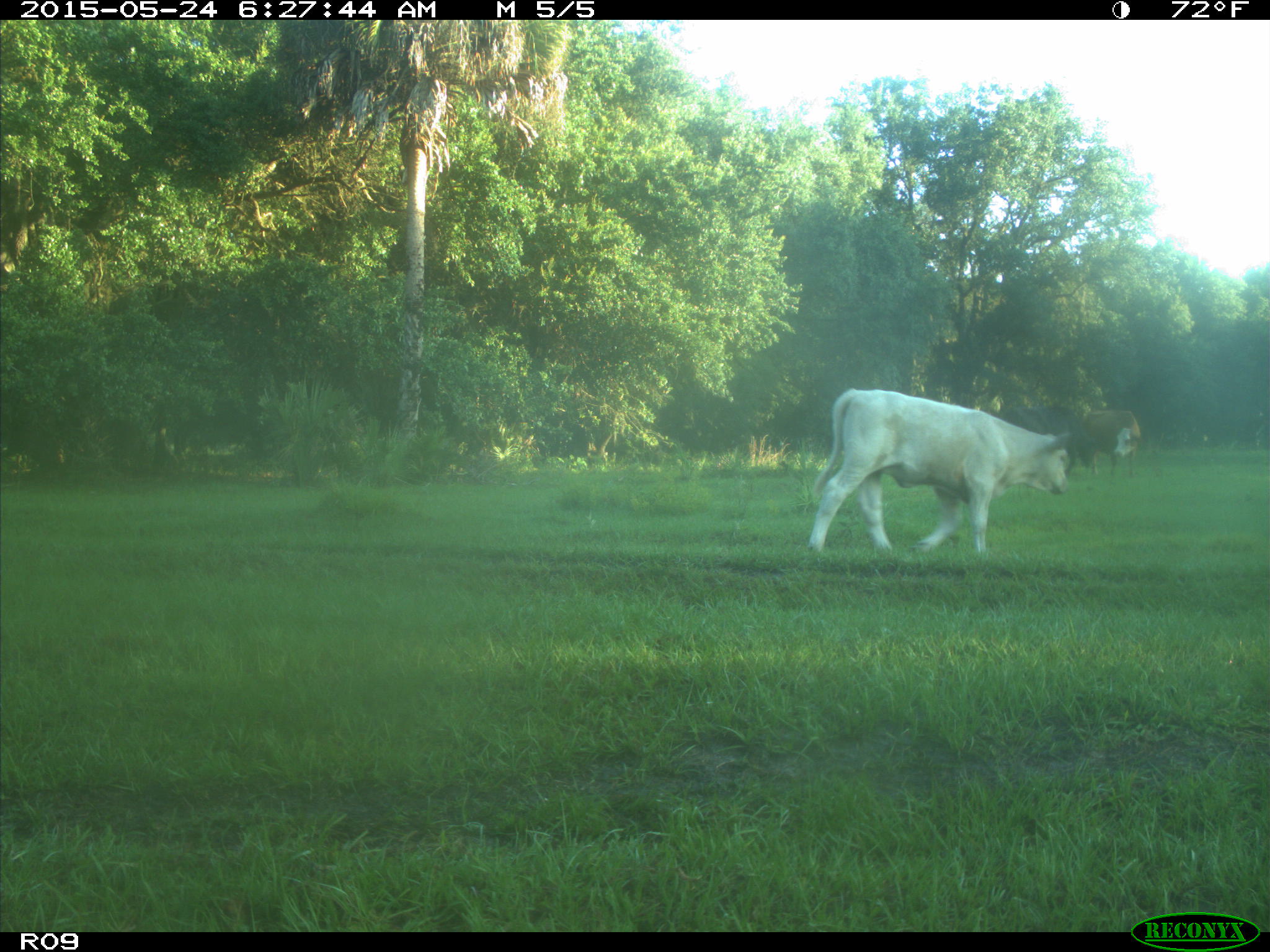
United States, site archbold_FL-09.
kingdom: Animalia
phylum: Chordata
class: Mammalia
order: Artiodactyla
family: Bovidae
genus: Bos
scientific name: Bos taurus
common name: domestic cow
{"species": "Bos taurus (domestic cow)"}